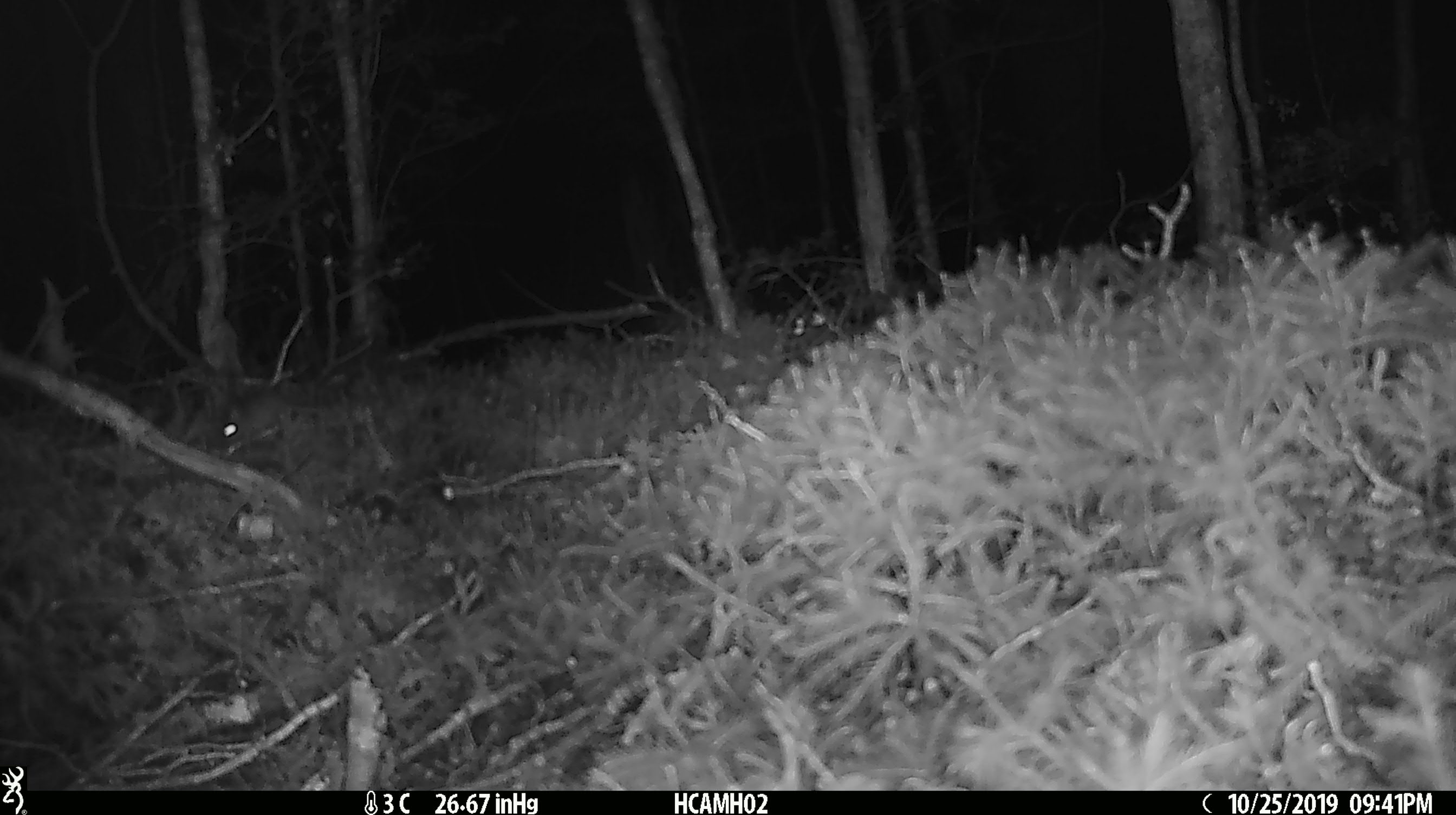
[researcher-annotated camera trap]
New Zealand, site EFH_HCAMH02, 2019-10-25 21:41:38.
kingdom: Animalia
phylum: Chordata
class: Mammalia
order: Rodentia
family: Muridae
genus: Mus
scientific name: Mus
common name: mouse